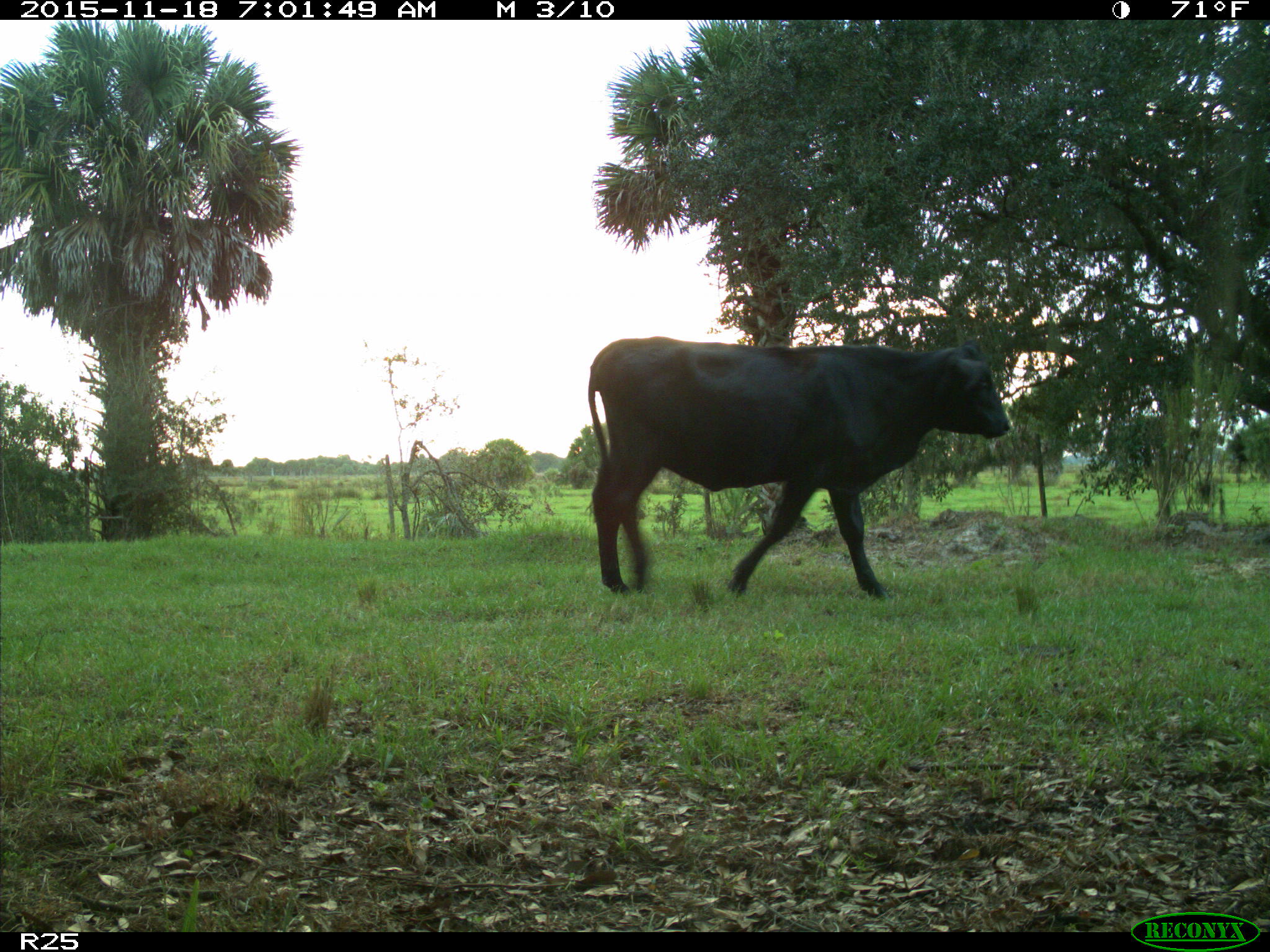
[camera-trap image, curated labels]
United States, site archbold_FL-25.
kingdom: Animalia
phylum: Chordata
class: Mammalia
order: Artiodactyla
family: Bovidae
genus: Bos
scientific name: Bos taurus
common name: domestic cow